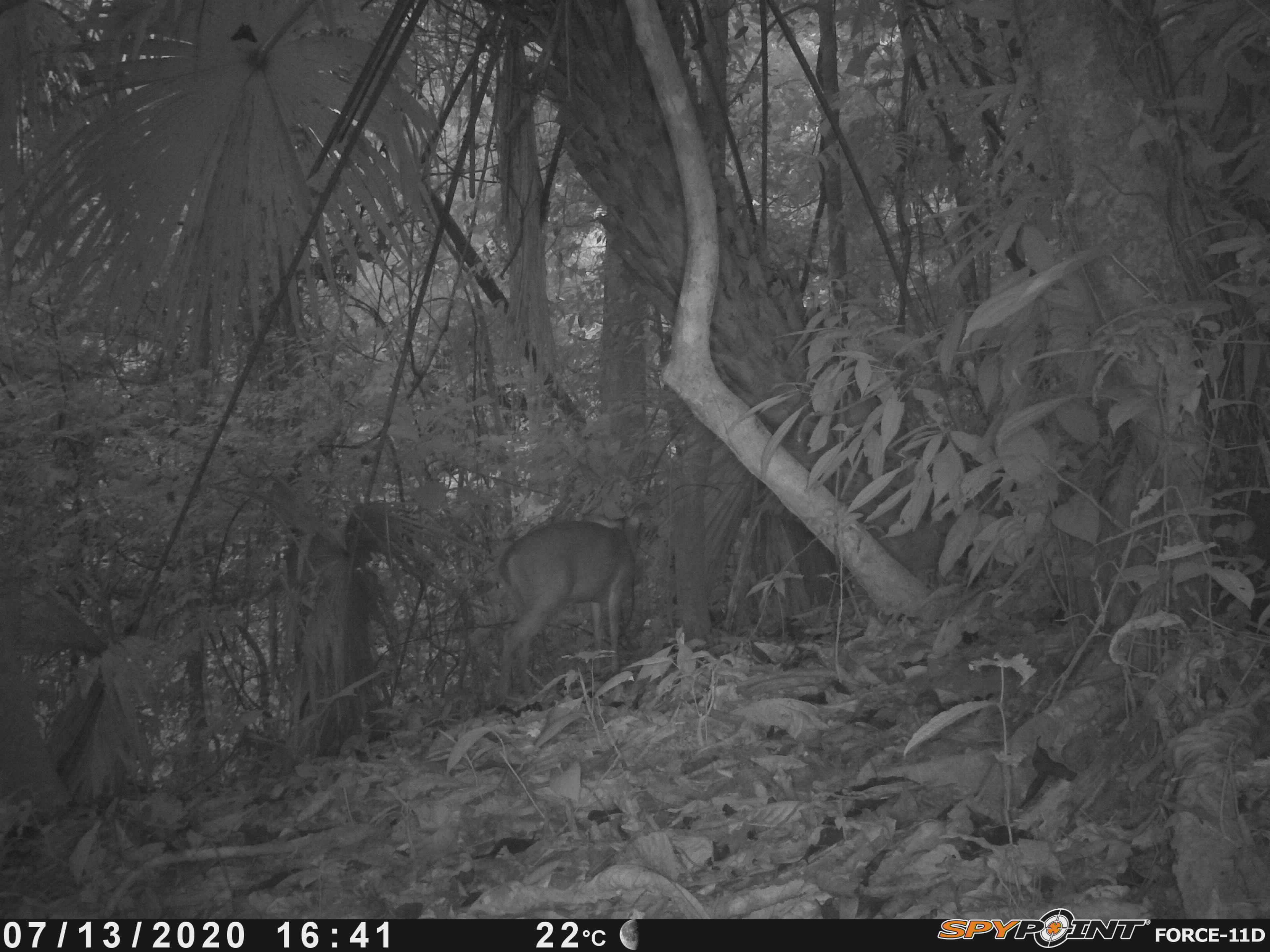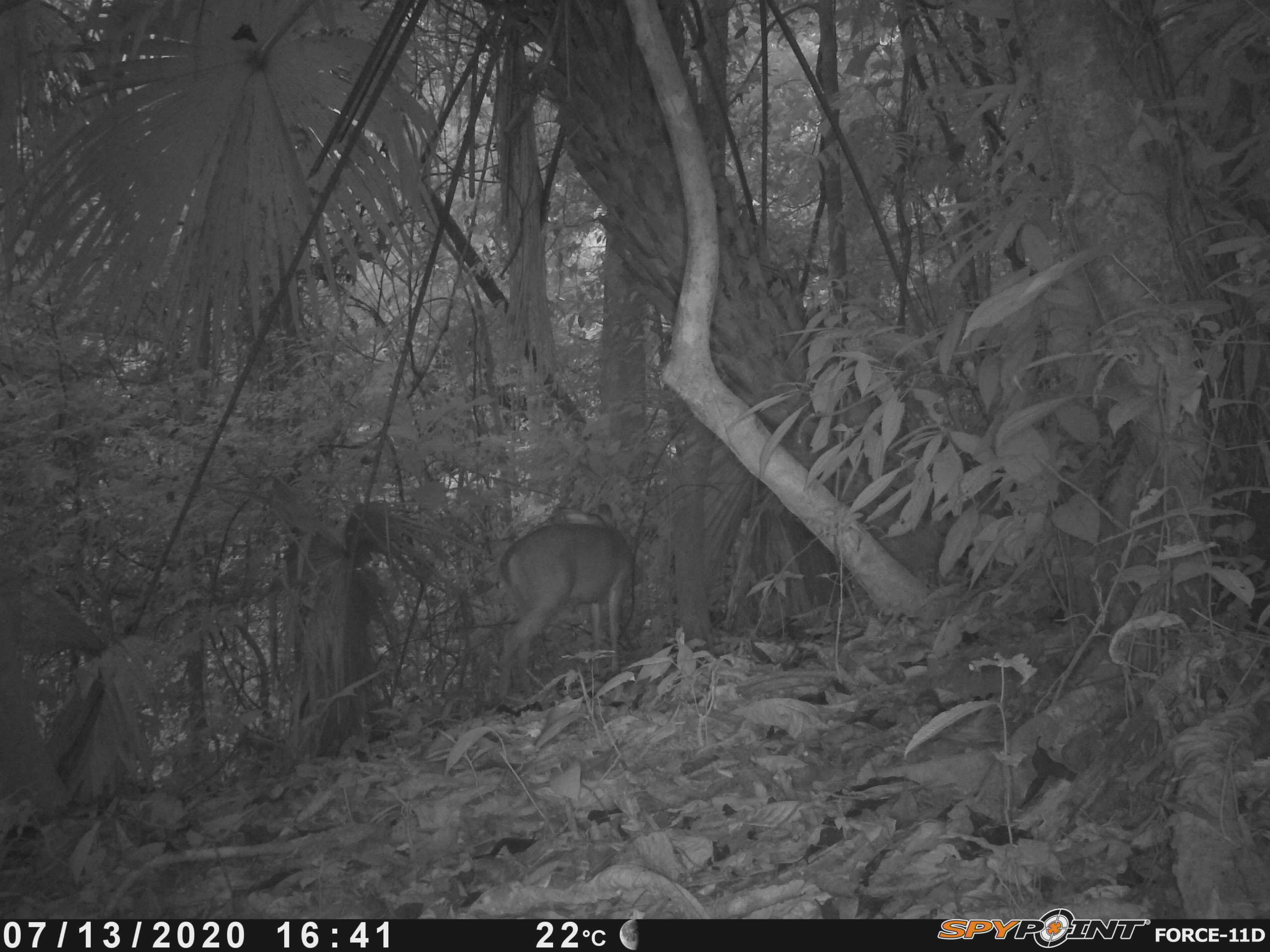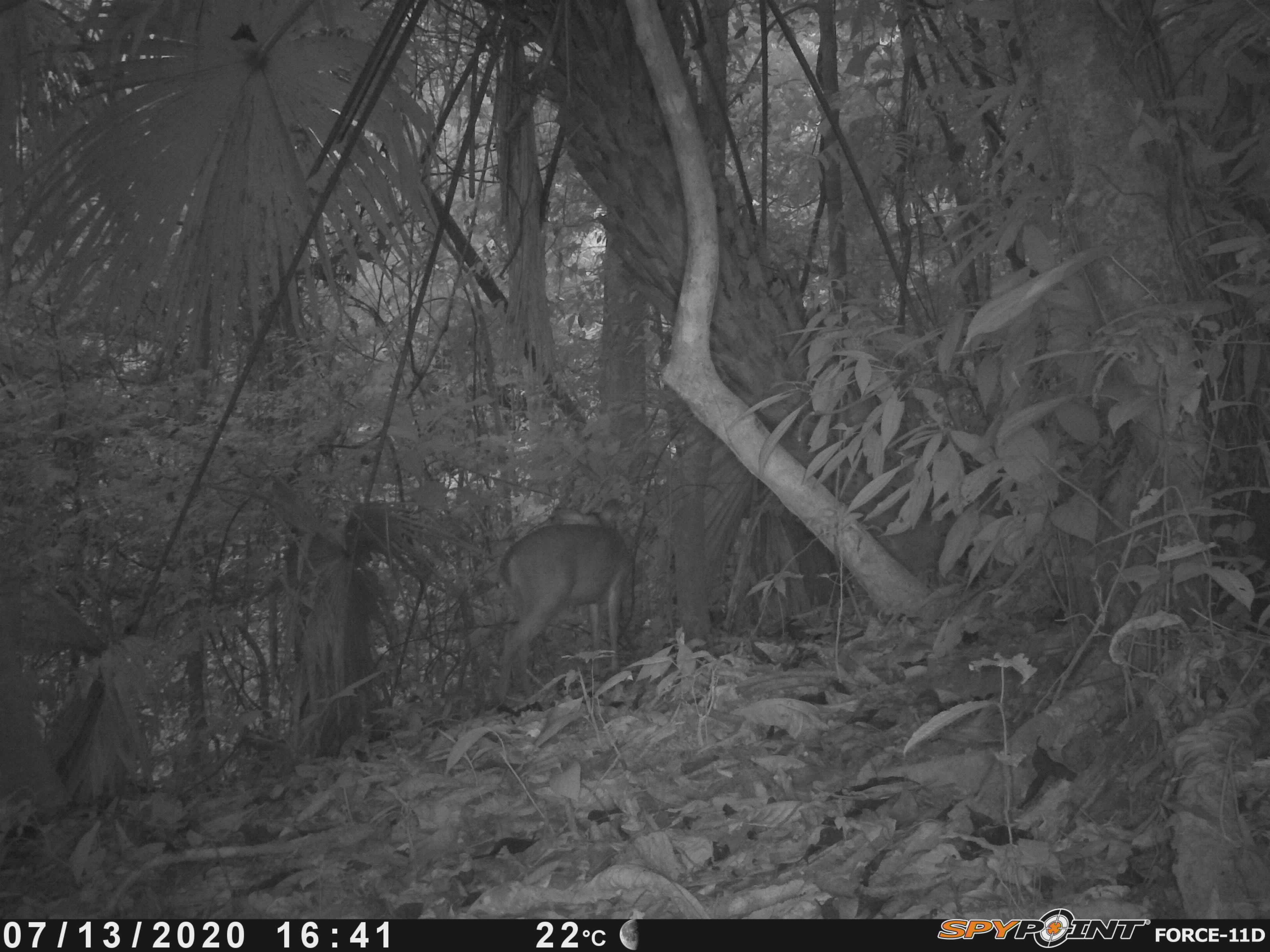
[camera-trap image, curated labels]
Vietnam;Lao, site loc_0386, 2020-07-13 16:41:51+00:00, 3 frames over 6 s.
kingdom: Animalia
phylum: Chordata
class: Mammalia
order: Artiodactyla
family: Cervidae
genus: Muntiacus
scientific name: Muntiacus vuquangensis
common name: large-antlered muntjac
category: large antlered muntjac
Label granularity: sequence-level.